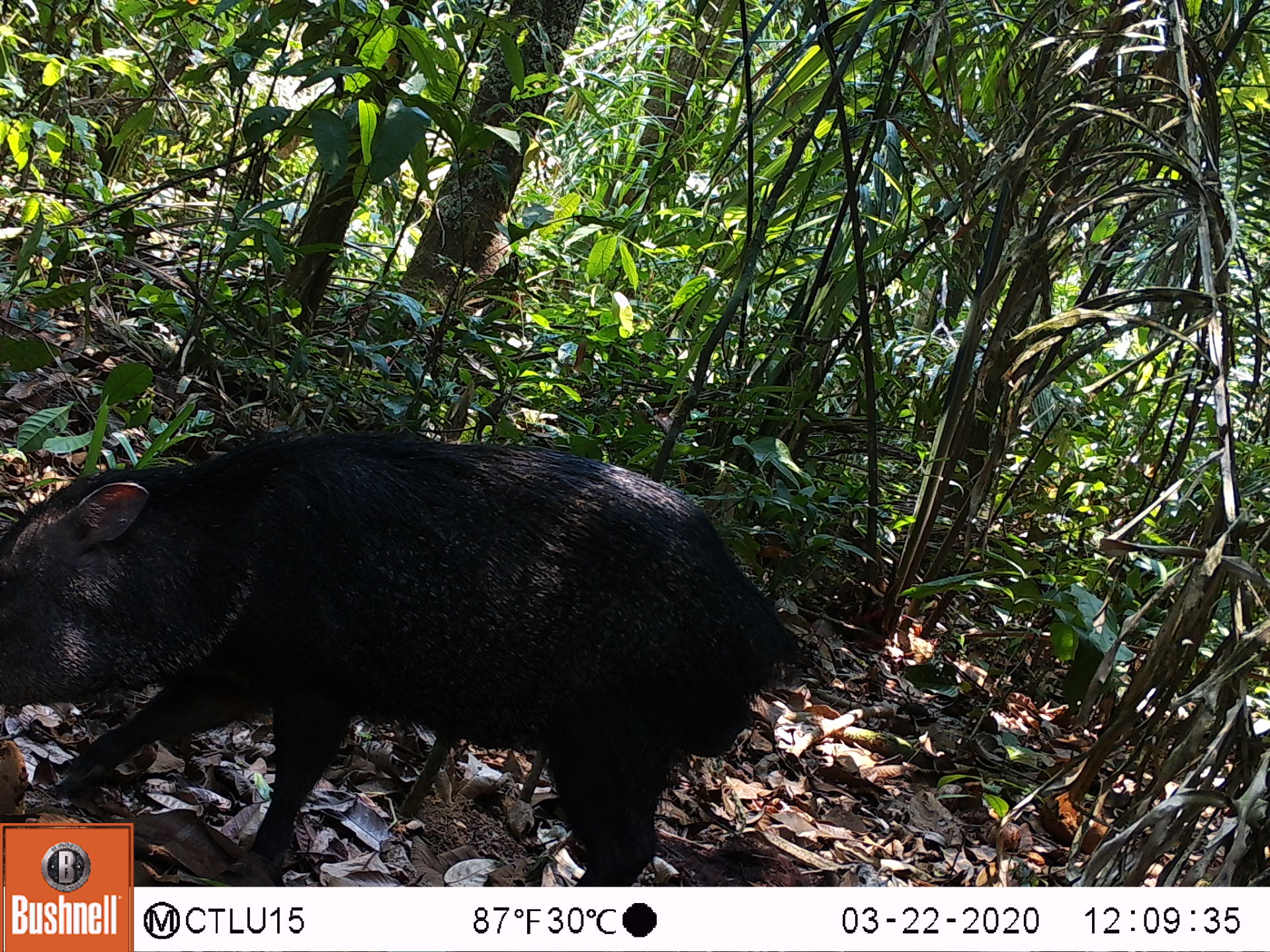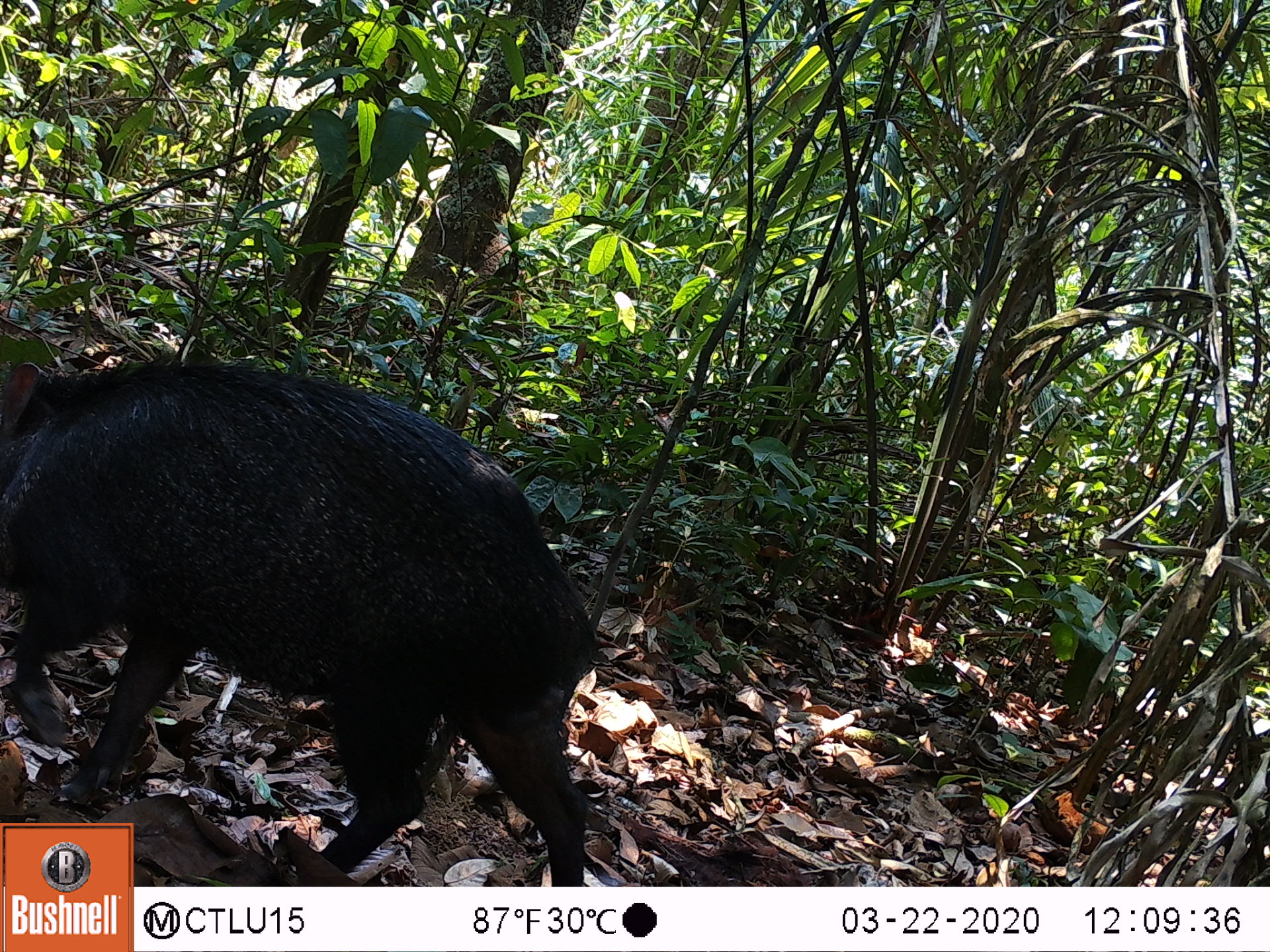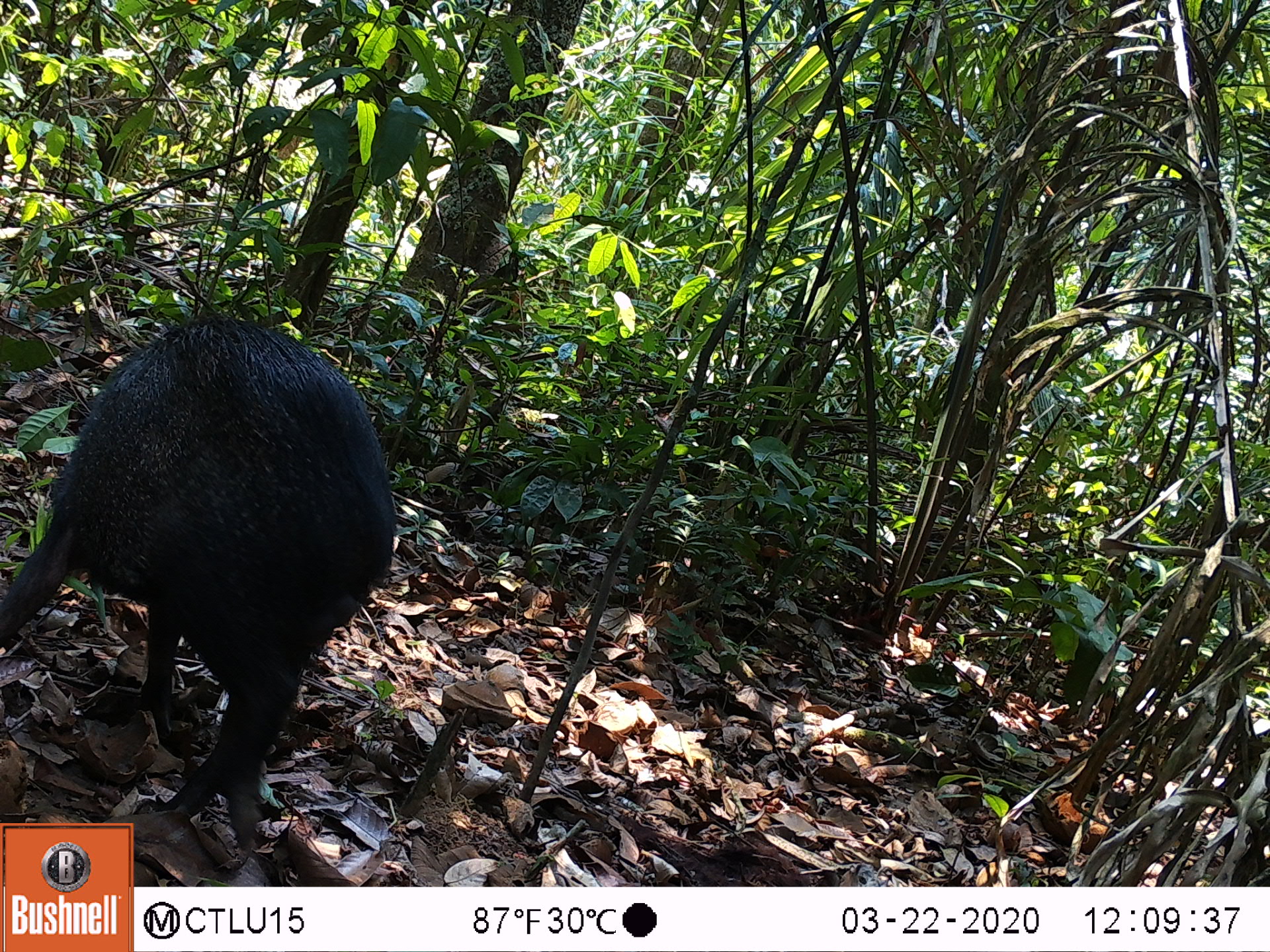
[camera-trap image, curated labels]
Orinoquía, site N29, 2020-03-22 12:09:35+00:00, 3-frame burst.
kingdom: Animalia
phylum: Chordata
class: Mammalia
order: Artiodactyla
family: Tayassuidae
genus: Pecari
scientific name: Pecari tajacu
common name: collared peccary